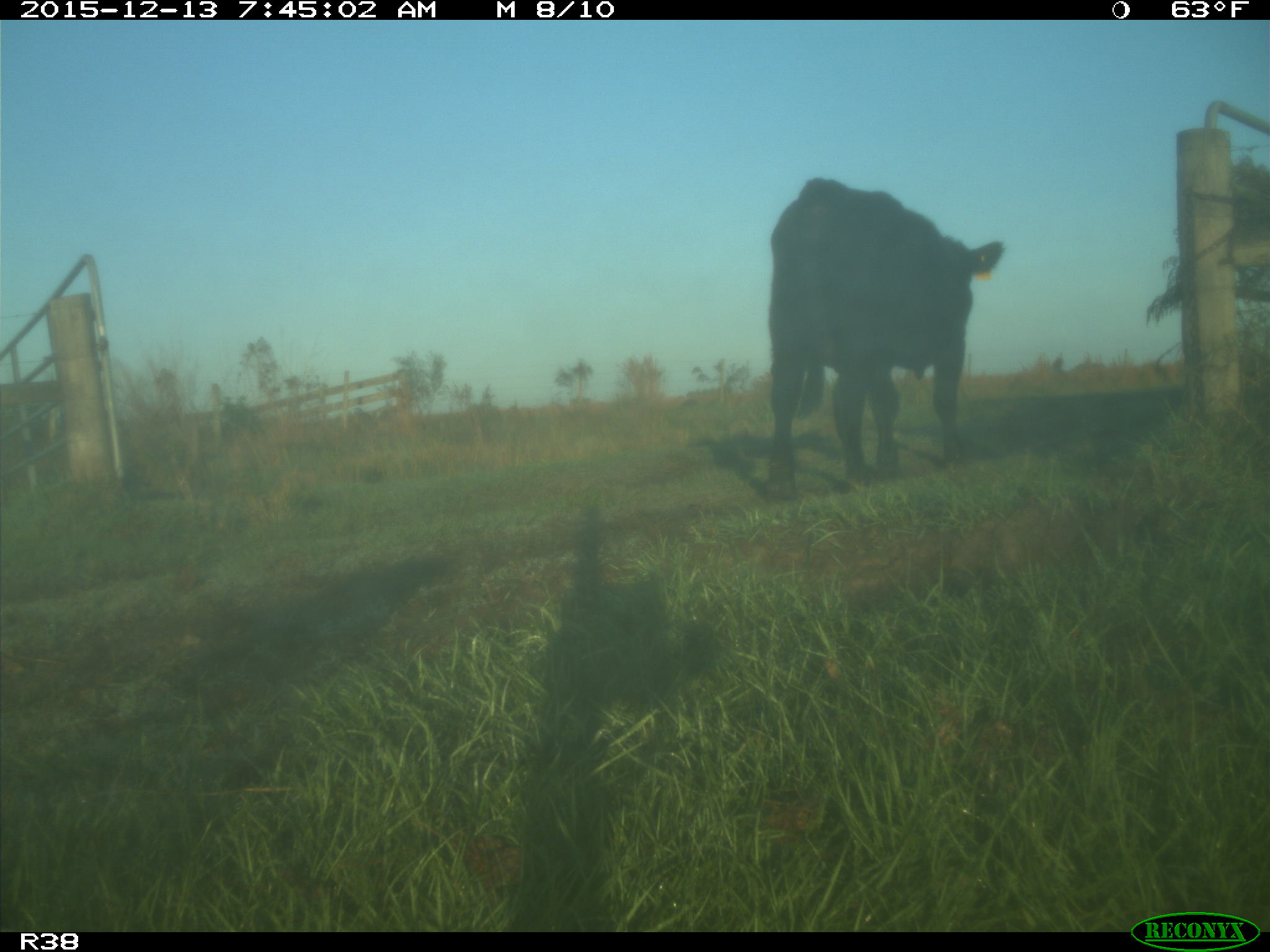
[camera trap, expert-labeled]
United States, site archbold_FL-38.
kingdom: Animalia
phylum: Chordata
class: Mammalia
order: Artiodactyla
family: Bovidae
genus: Bos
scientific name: Bos taurus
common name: domestic cow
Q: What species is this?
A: Bos taurus (domestic cow).